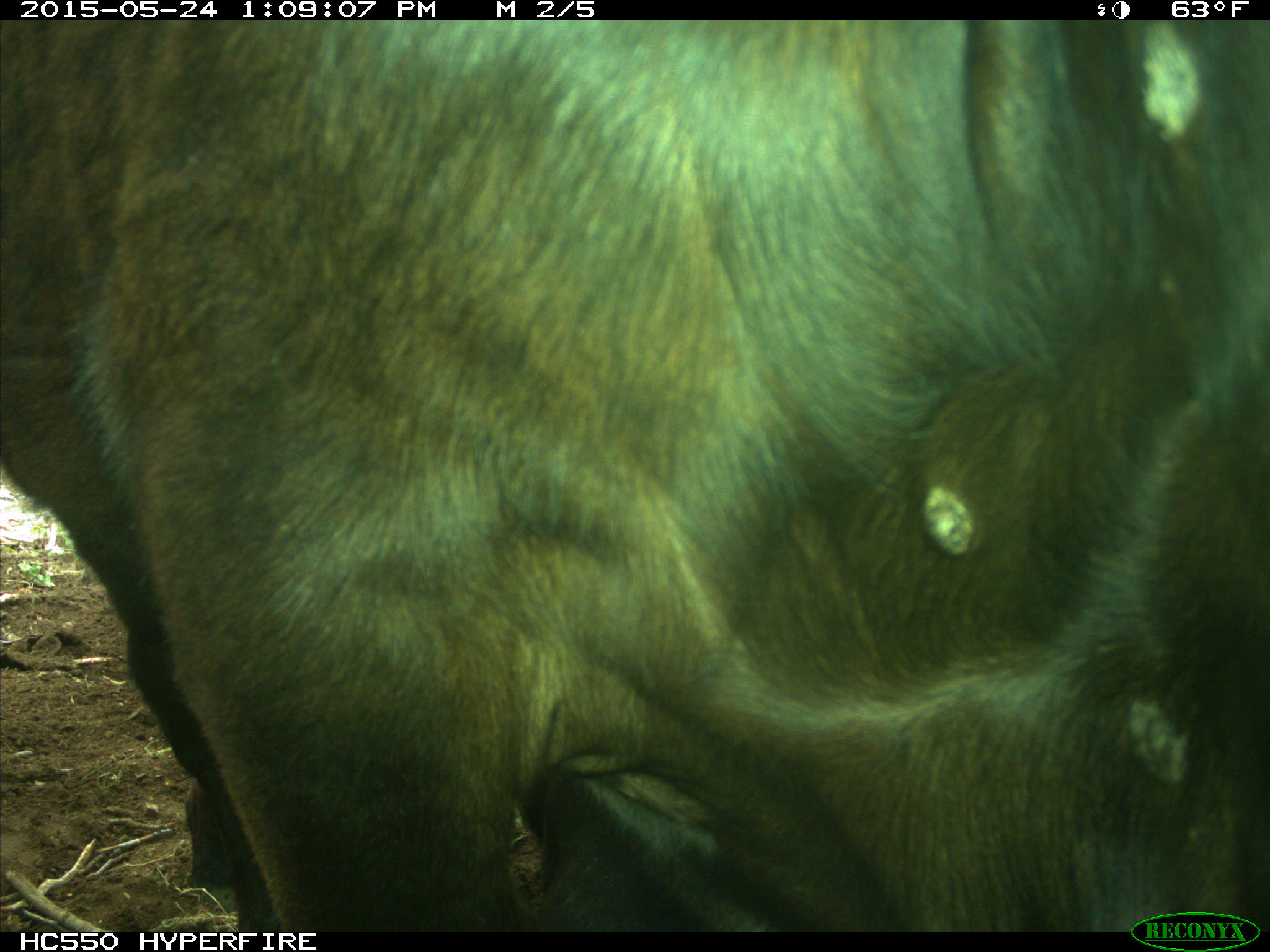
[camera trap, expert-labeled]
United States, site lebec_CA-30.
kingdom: Animalia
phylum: Chordata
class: Mammalia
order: Artiodactyla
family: Bovidae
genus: Bos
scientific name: Bos taurus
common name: domestic cow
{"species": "Bos taurus (domestic cow)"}